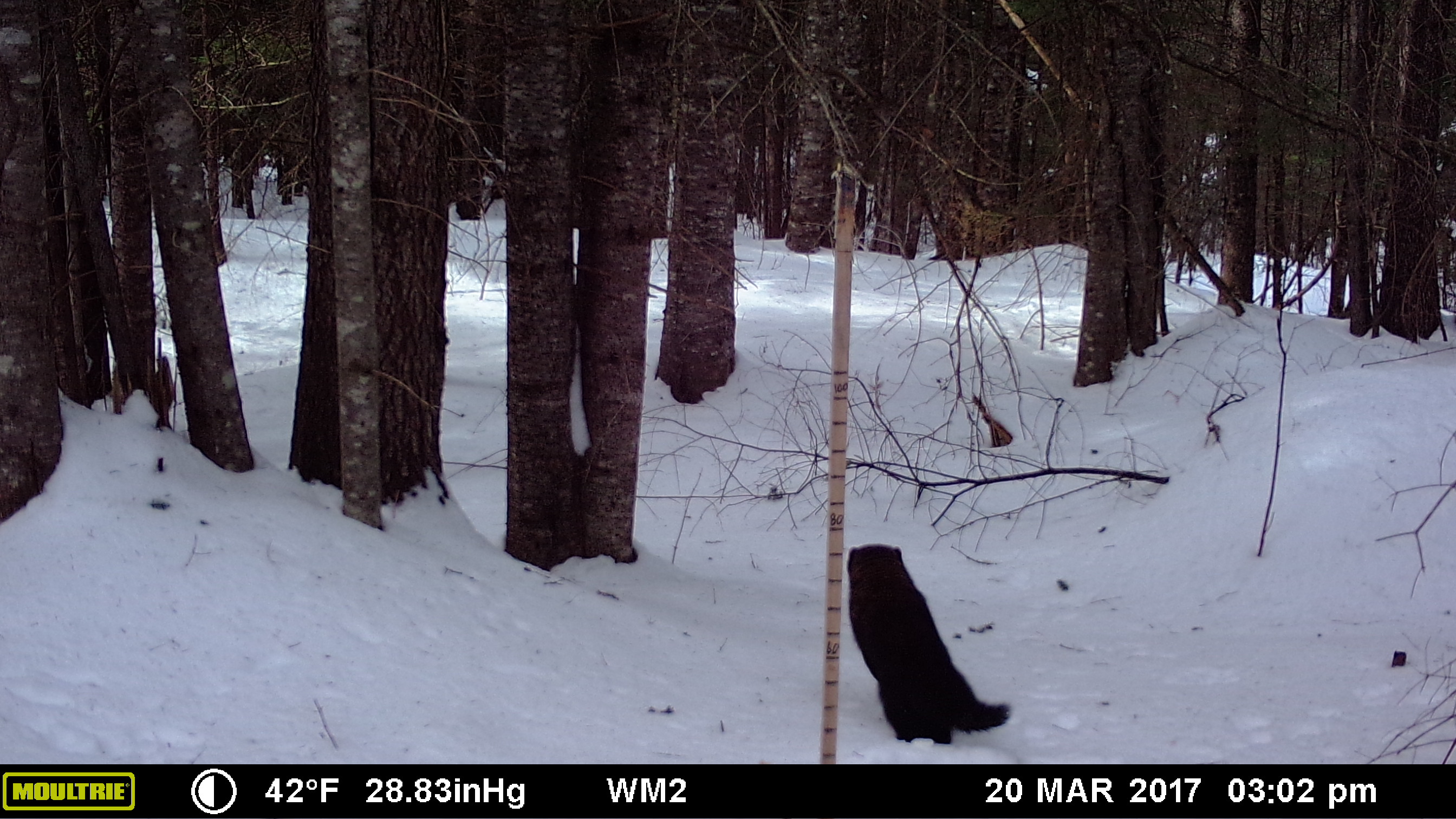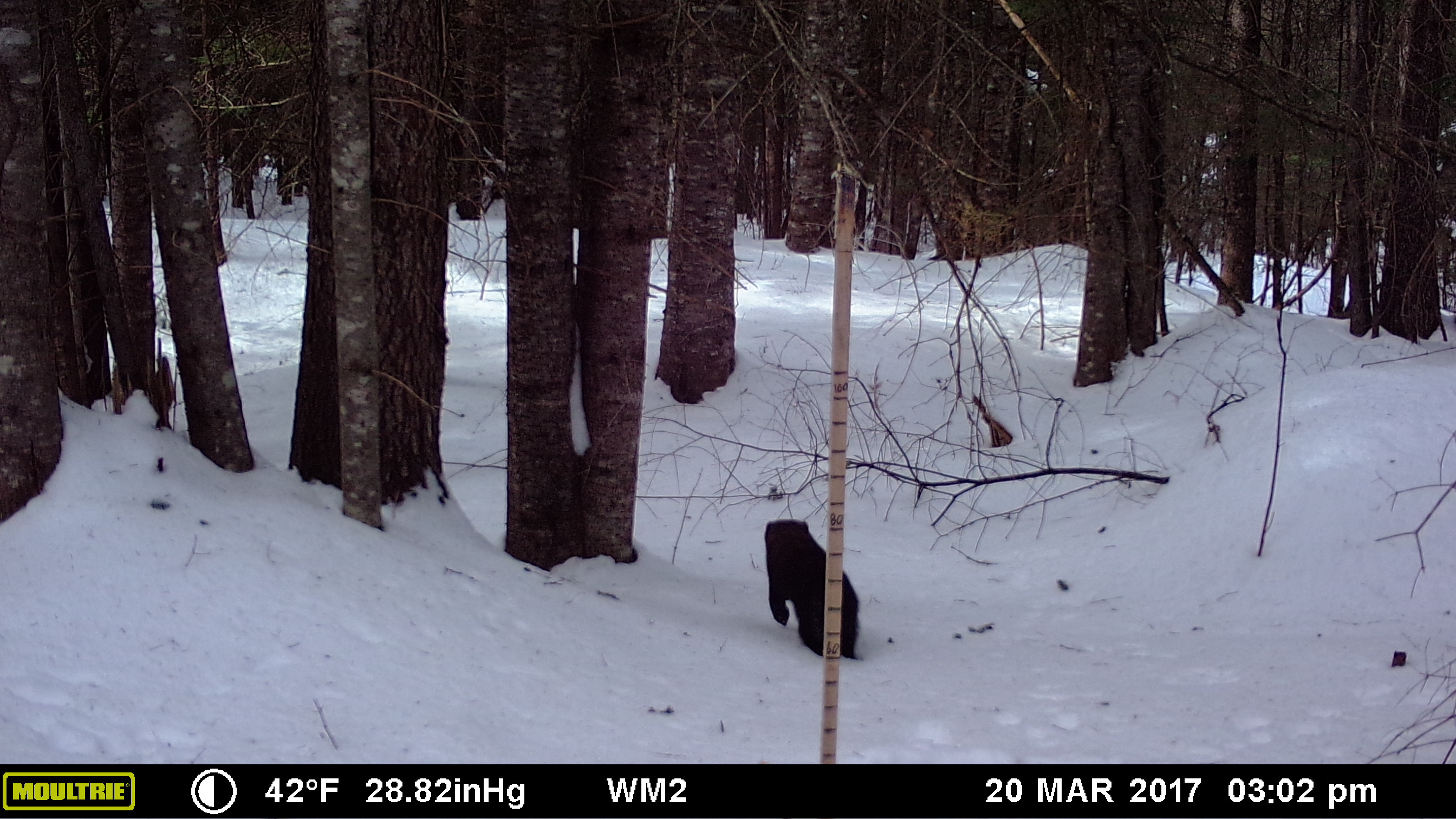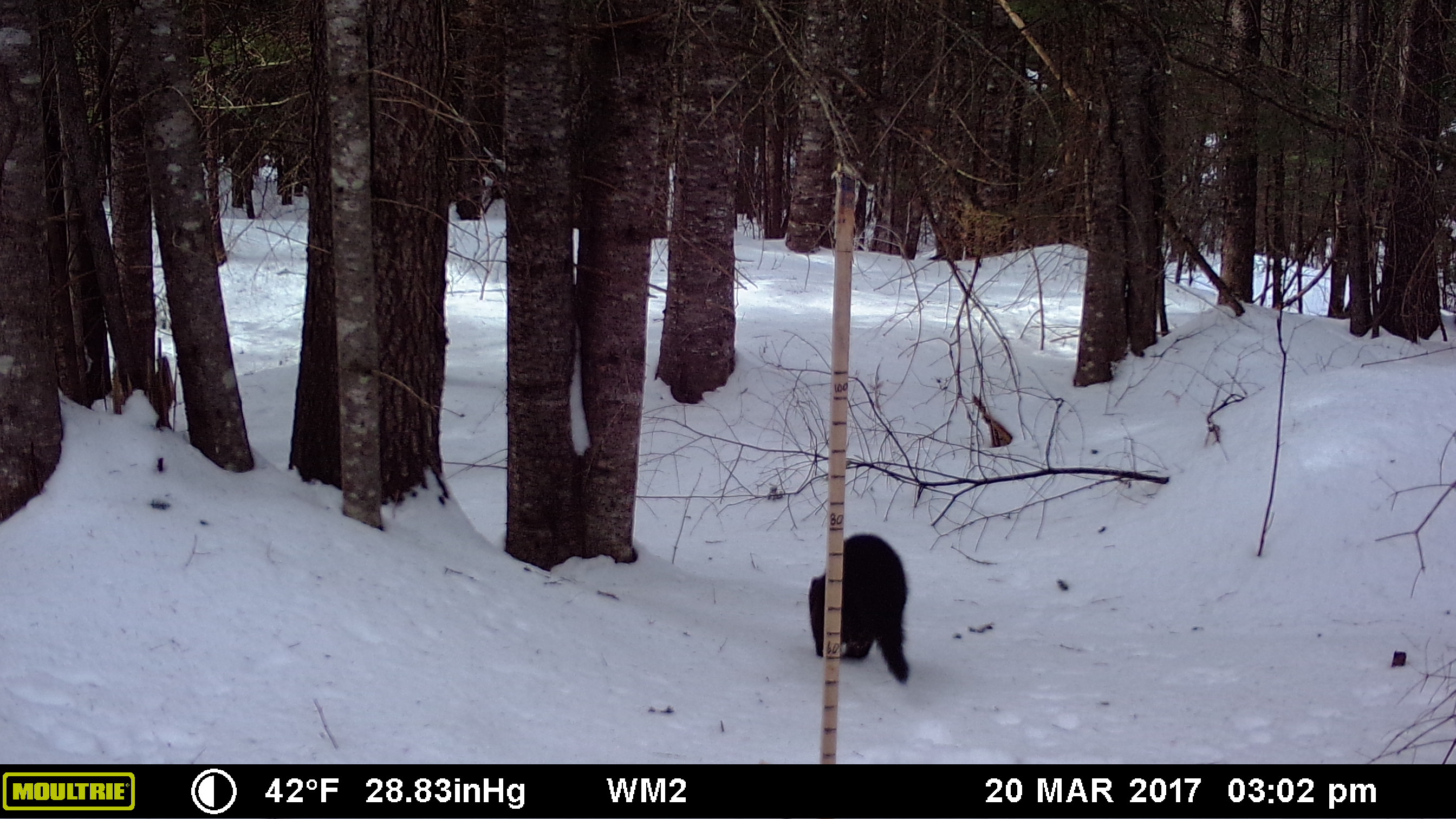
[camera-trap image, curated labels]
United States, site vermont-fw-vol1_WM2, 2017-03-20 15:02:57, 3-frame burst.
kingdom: Animalia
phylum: Chordata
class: Mammalia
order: Carnivora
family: Mustelidae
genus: Pekania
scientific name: Pekania pennanti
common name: fisher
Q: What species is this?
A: Fisher (Pekania pennanti).